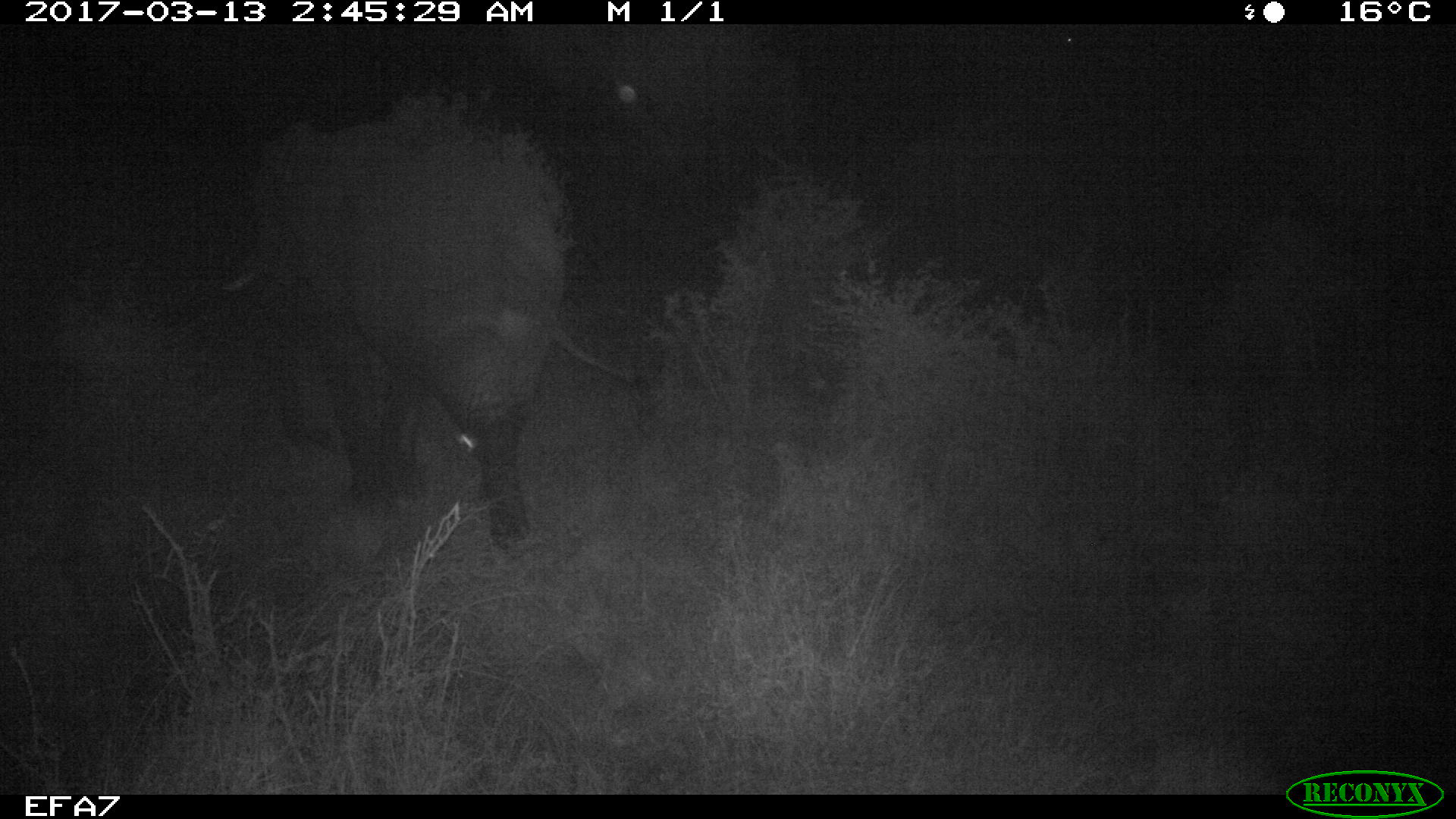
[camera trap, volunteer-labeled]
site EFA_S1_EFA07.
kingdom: Animalia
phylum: Chordata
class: Mammalia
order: Proboscidea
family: Elephantidae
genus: Loxodonta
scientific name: Loxodonta africana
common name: african bush elephant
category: elephant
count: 1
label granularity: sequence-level